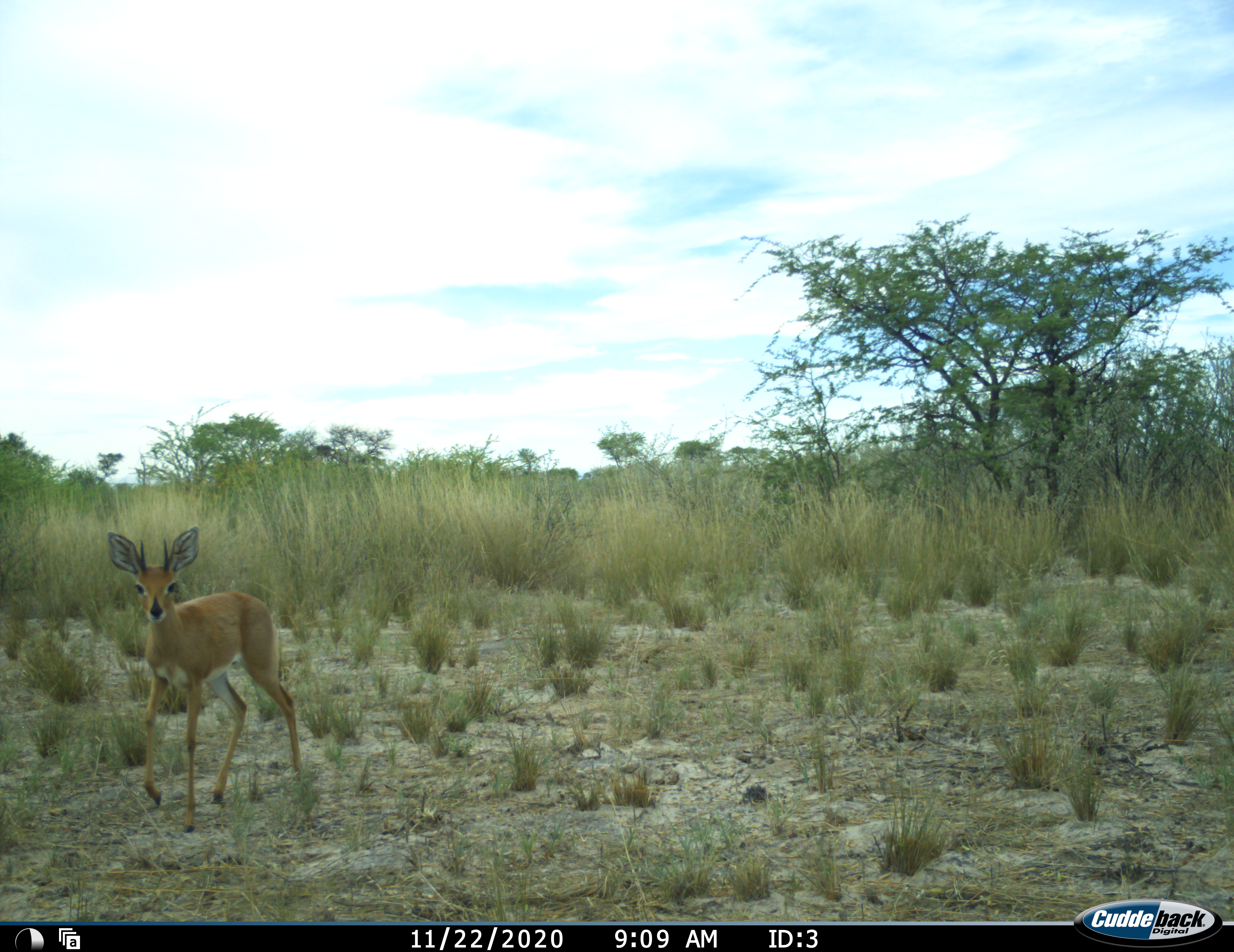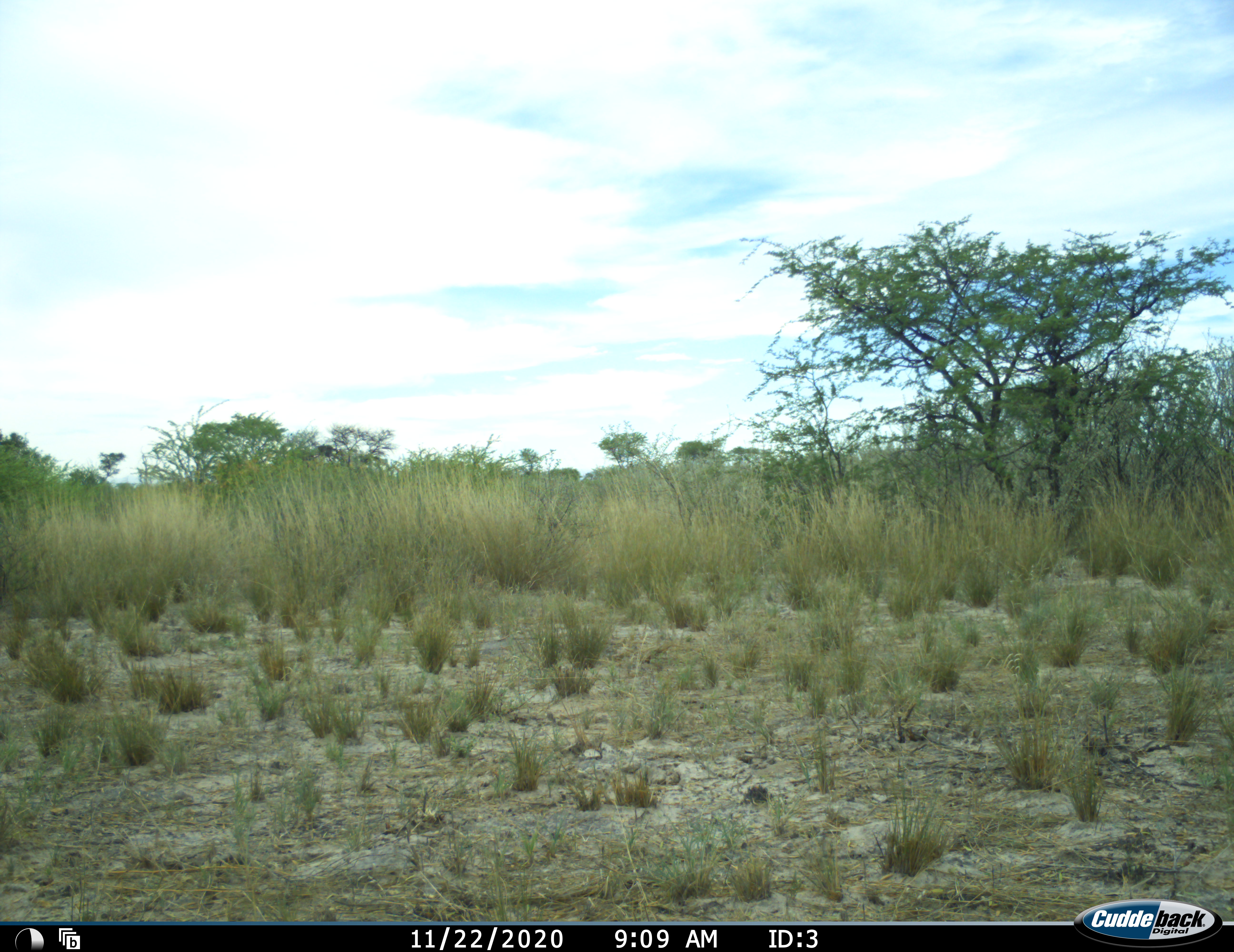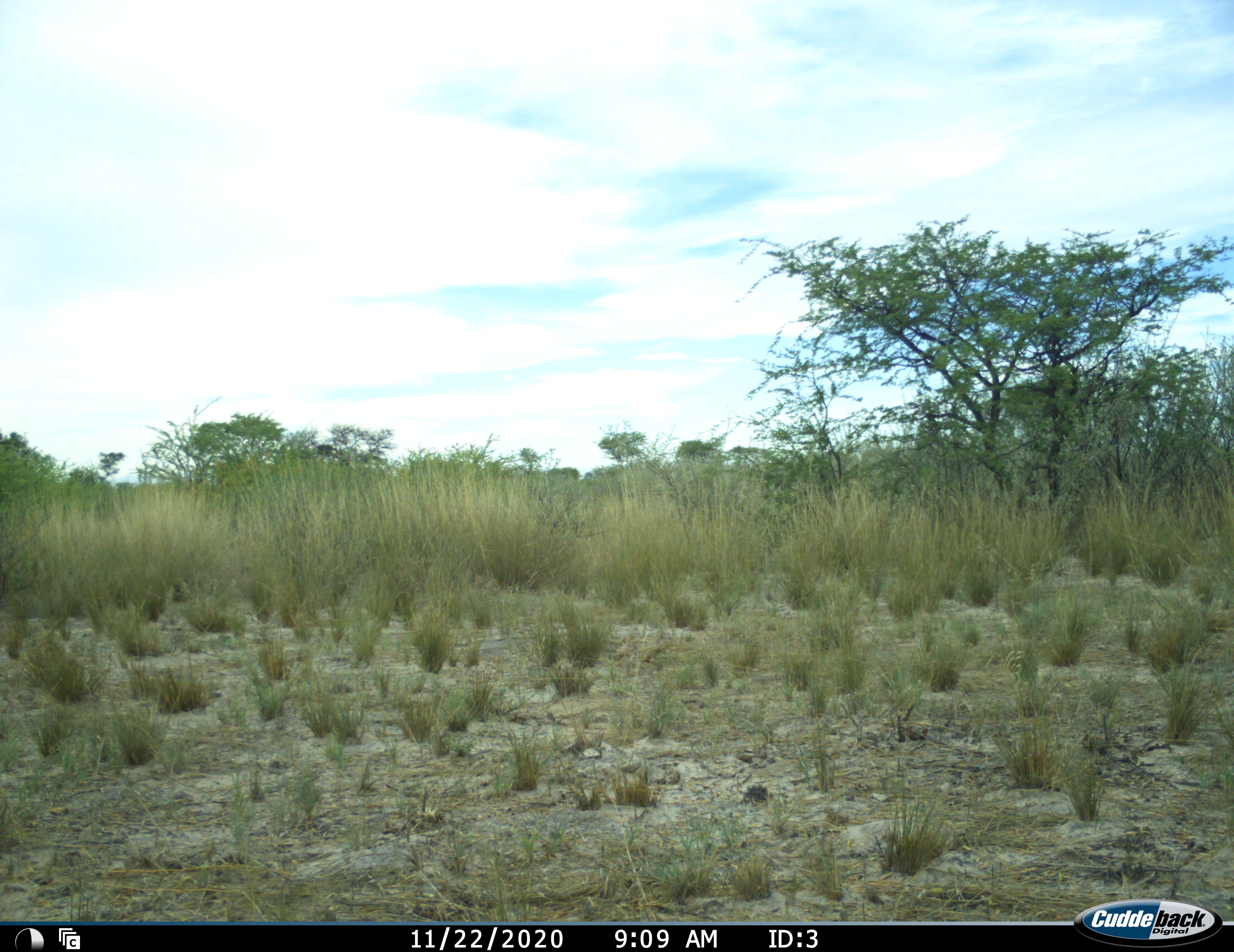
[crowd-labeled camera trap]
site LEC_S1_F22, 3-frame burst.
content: unidentified animal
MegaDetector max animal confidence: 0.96